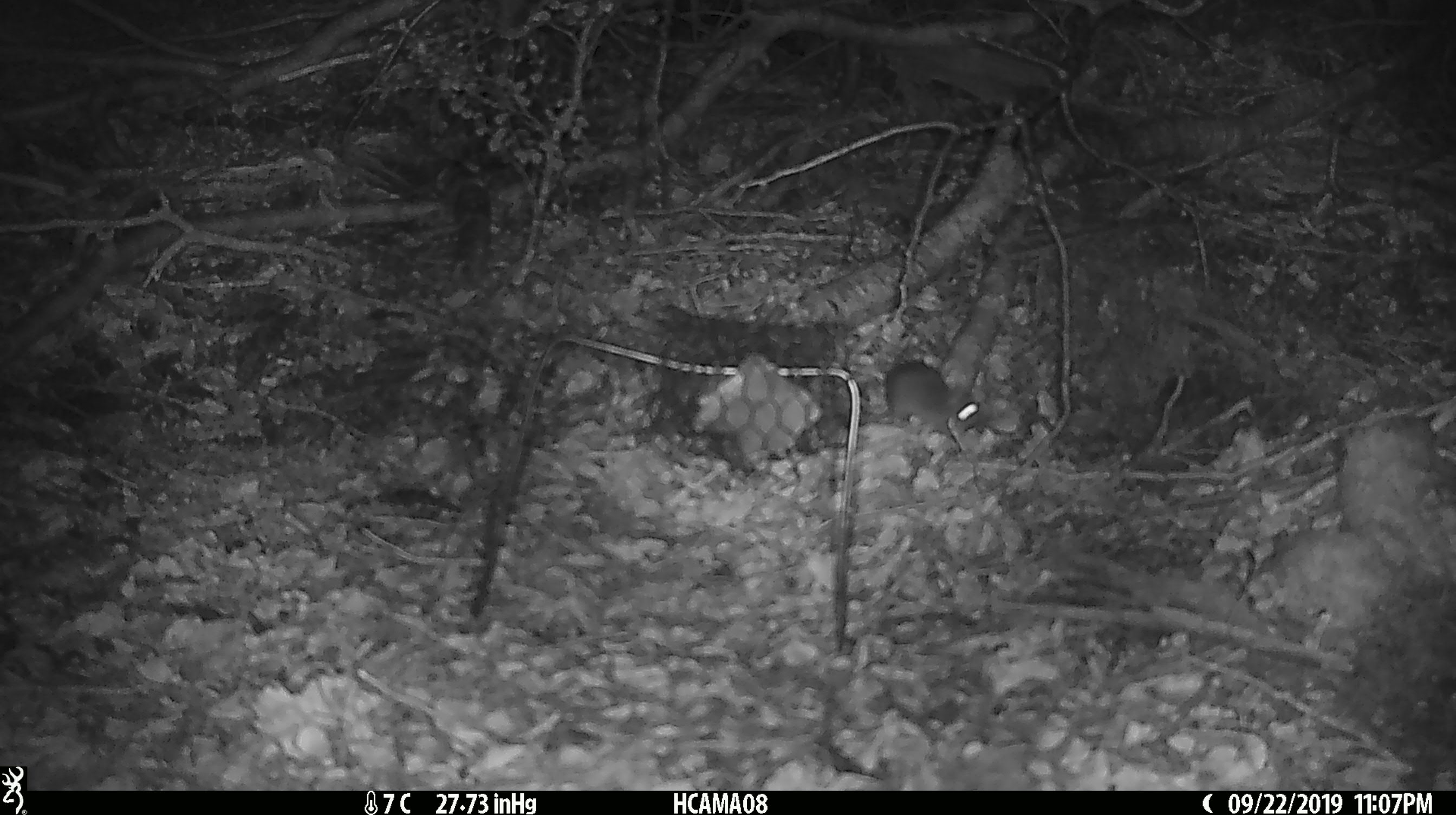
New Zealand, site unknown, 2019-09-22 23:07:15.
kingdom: Animalia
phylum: Chordata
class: Mammalia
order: Rodentia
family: Muridae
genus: Mus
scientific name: Mus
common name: mouse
Mouse (Mus).